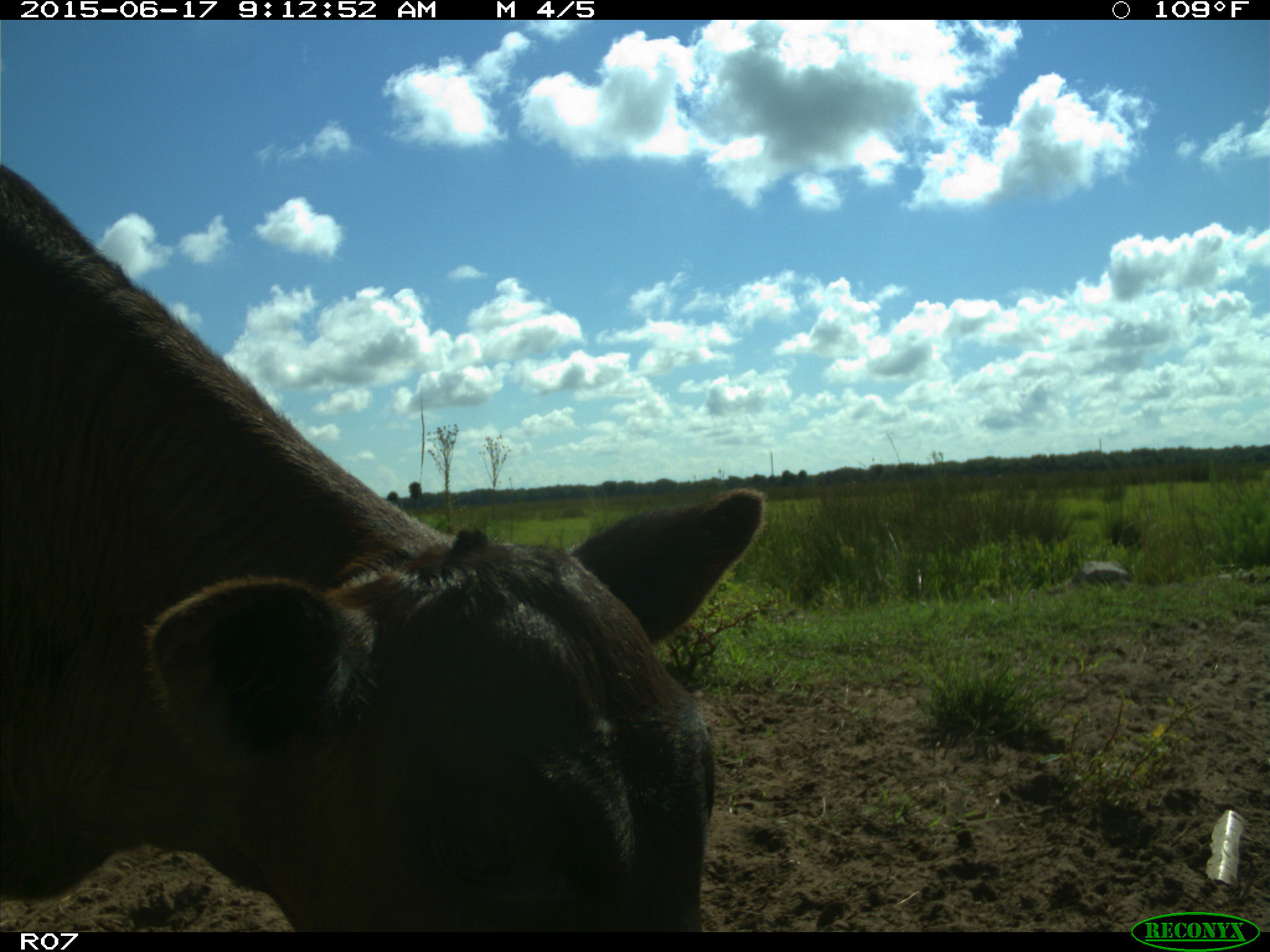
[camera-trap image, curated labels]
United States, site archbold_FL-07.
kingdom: Animalia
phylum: Chordata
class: Mammalia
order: Artiodactyla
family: Bovidae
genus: Bos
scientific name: Bos taurus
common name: domestic cow